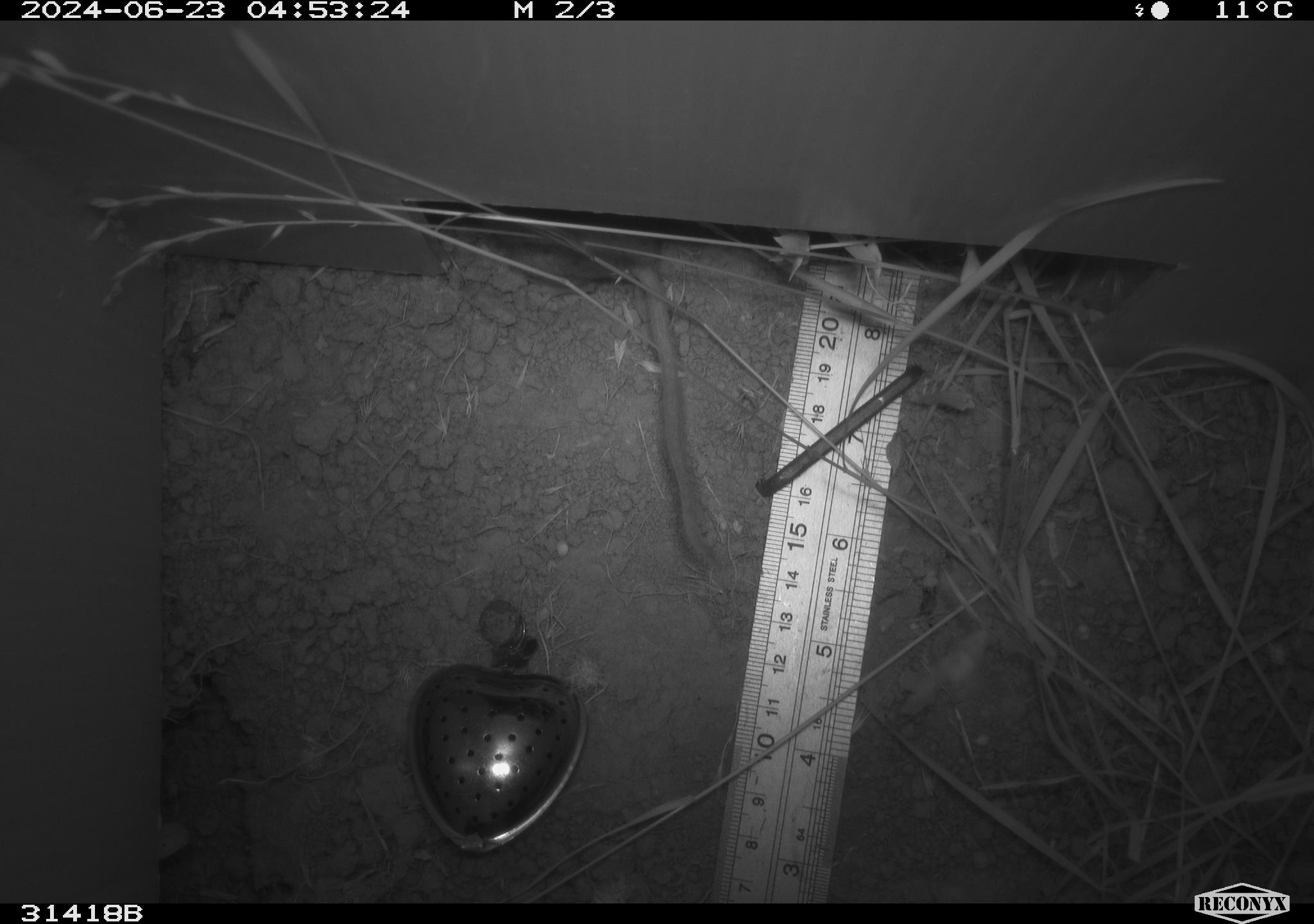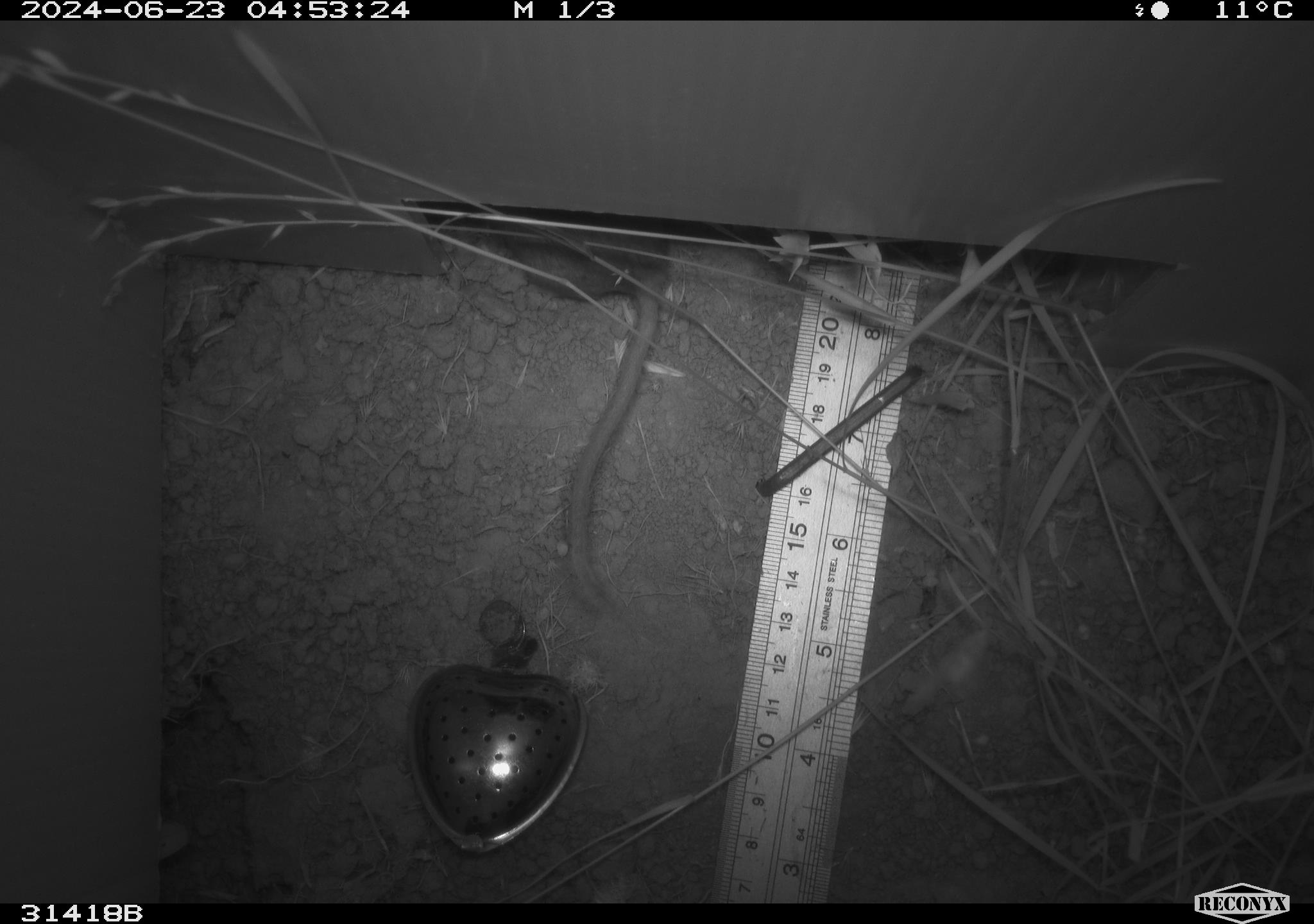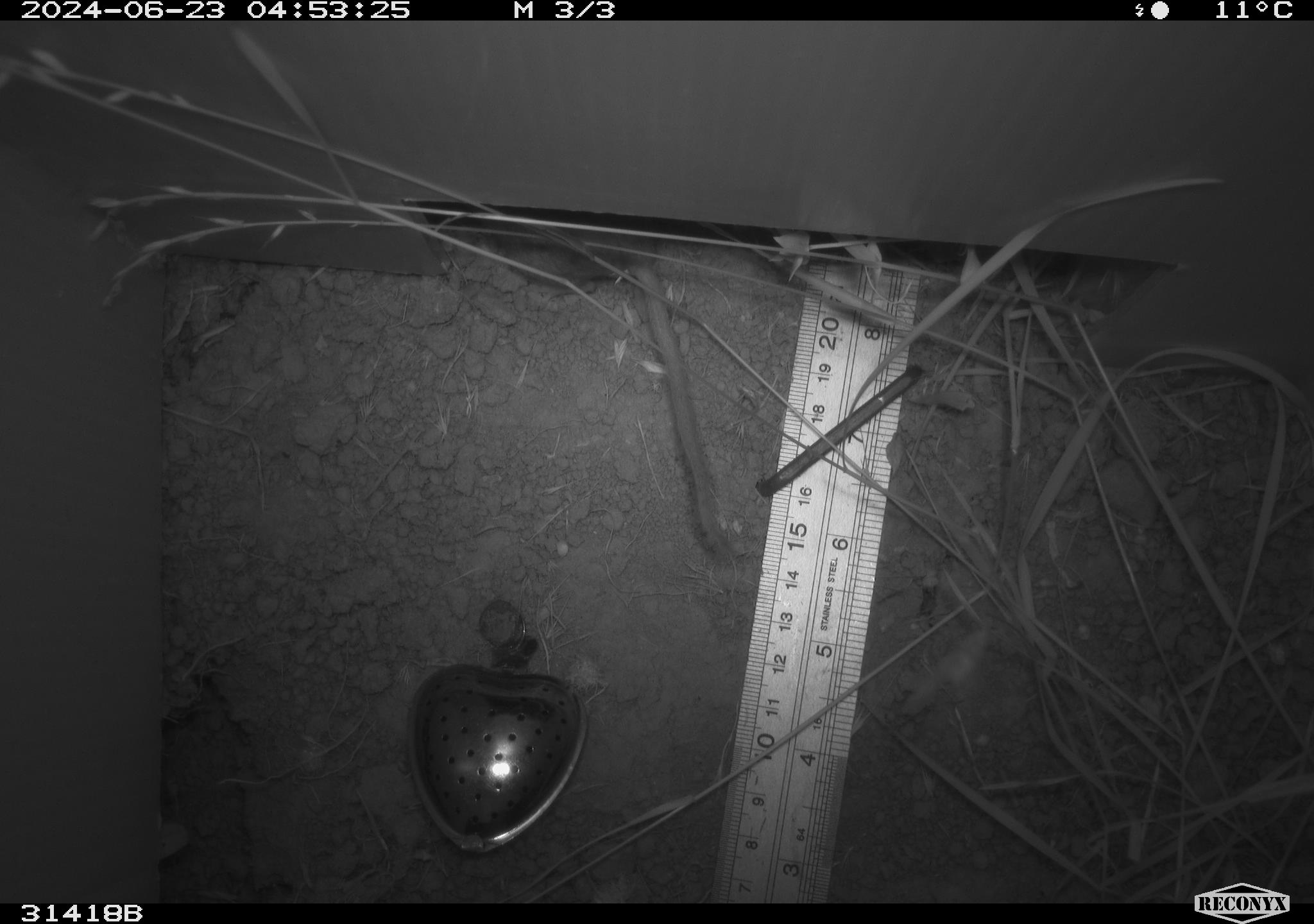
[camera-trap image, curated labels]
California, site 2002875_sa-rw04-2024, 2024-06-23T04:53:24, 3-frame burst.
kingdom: Animalia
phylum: Chordata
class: Mammalia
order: Rodentia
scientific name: Rodentia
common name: rodent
Rodent (Rodentia).